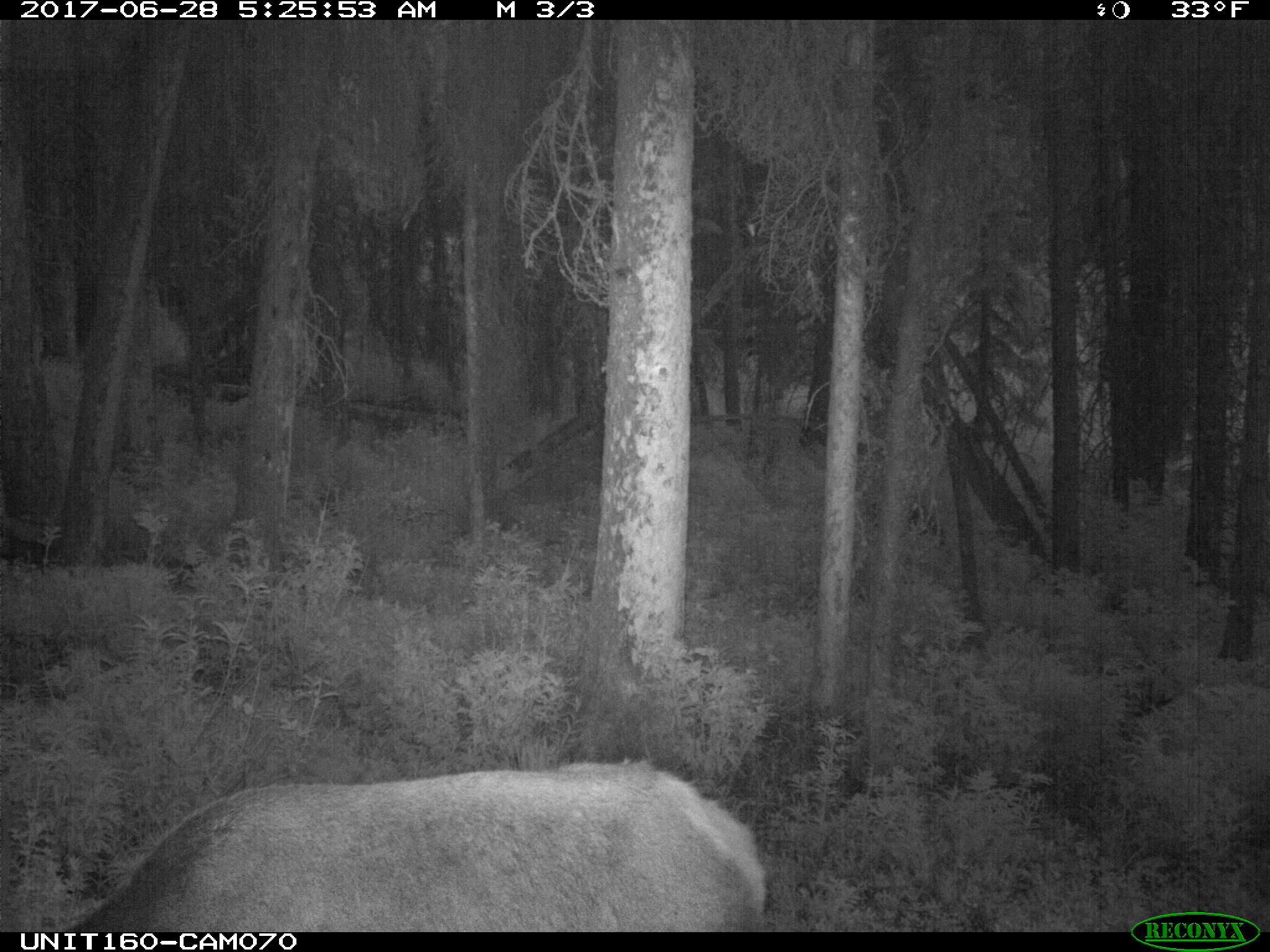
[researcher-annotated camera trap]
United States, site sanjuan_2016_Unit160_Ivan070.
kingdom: Animalia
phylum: Chordata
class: Mammalia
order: Artiodactyla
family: Cervidae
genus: Cervus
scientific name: Cervus elaphus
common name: red deer